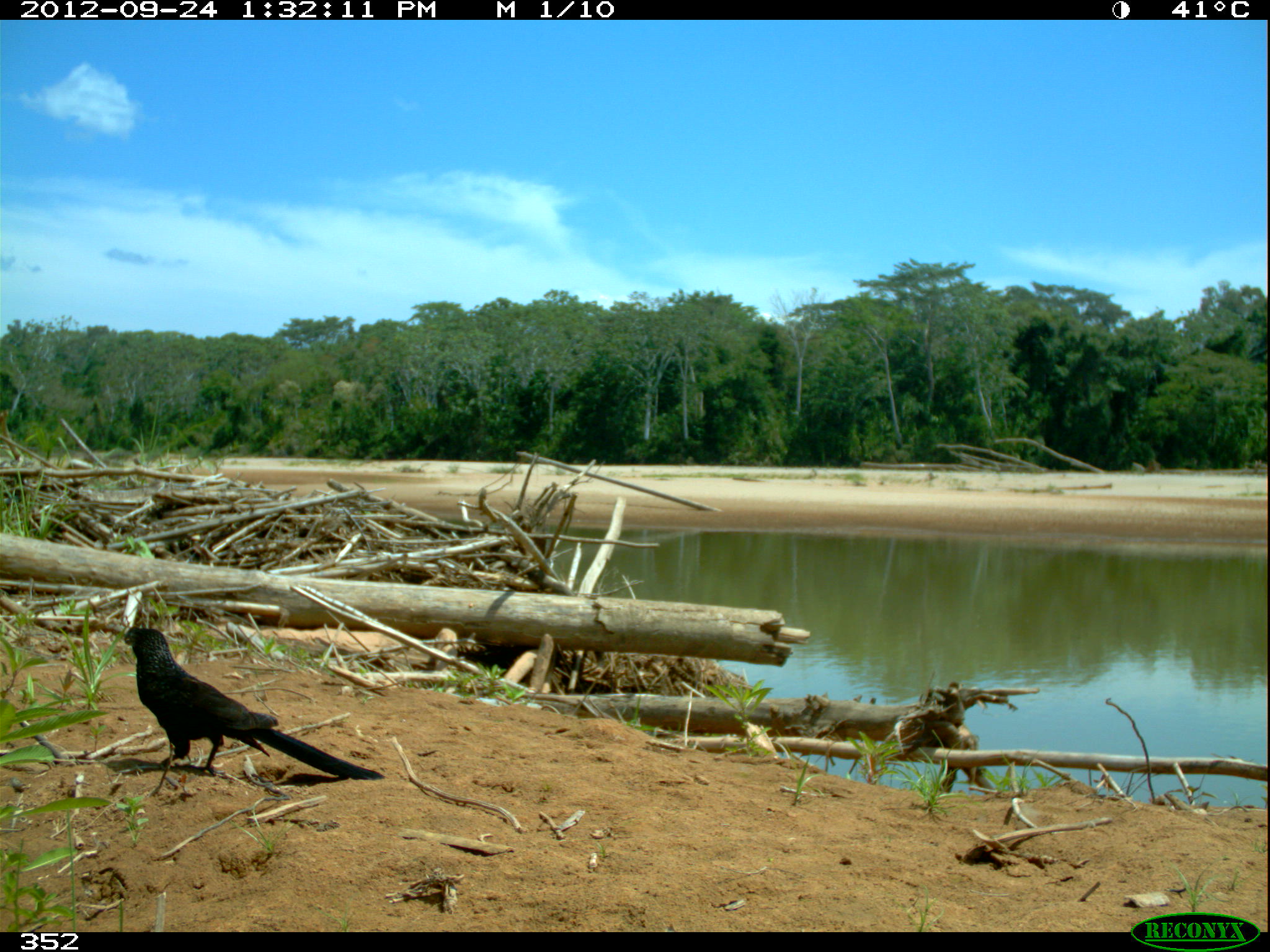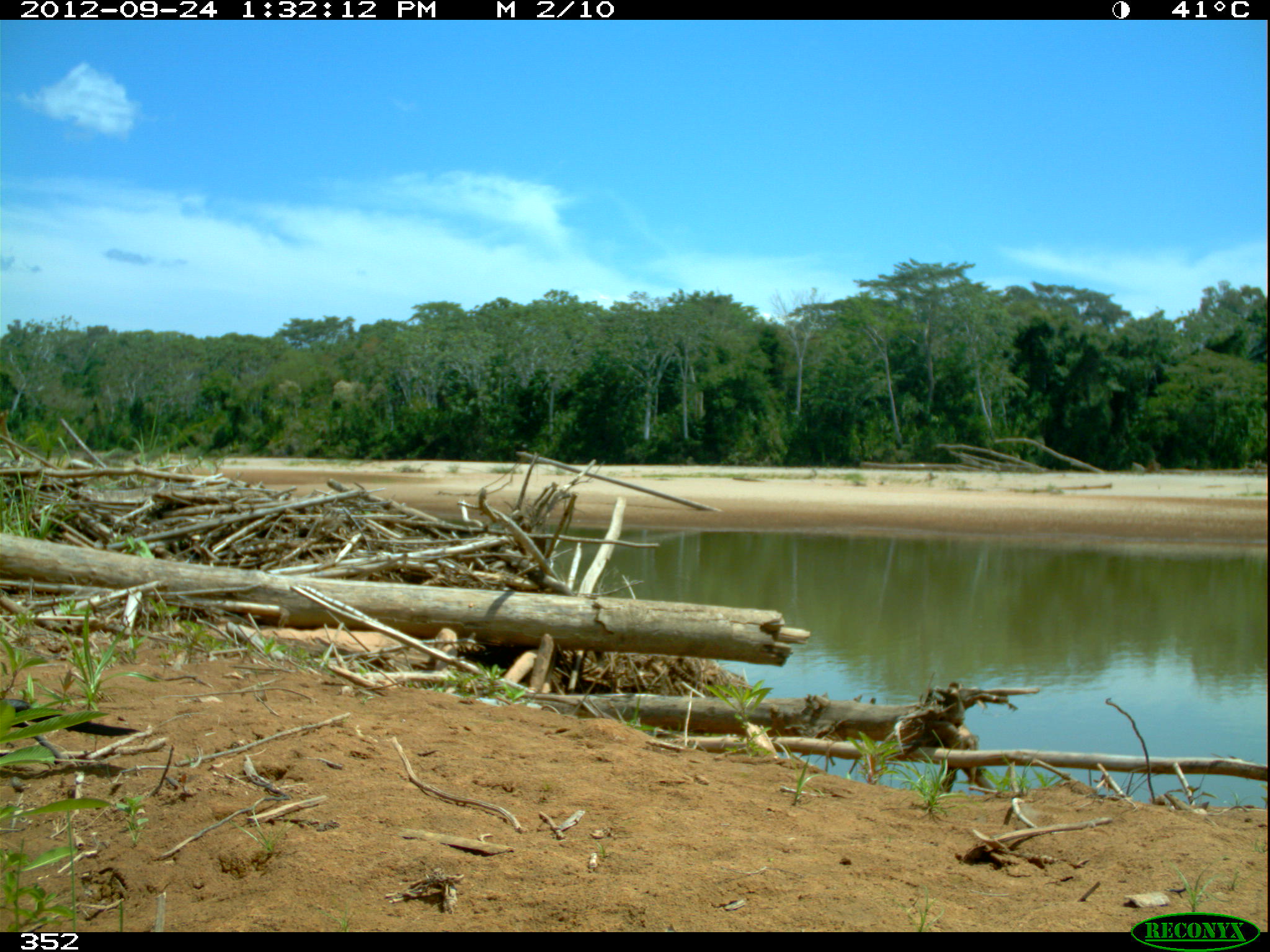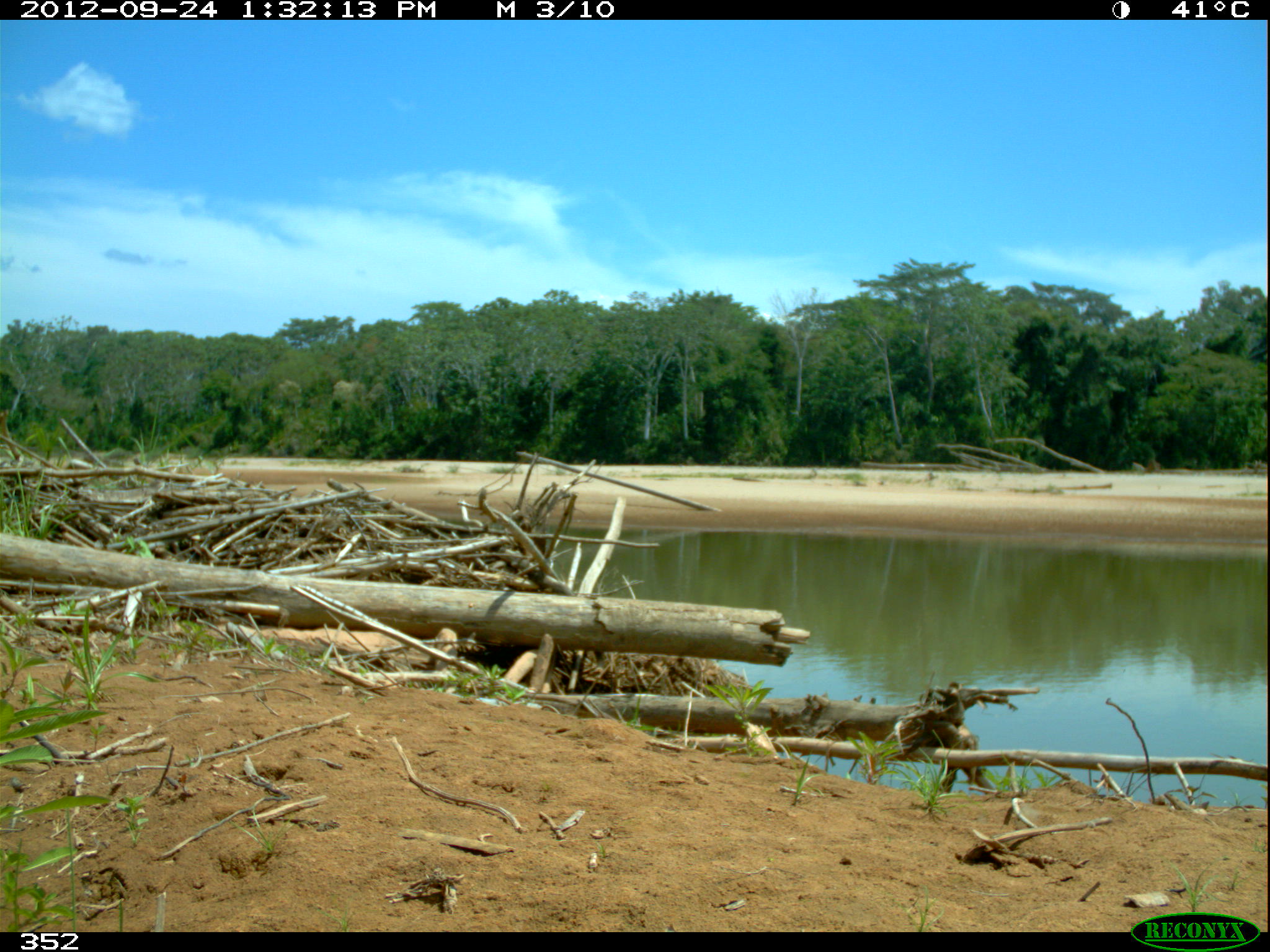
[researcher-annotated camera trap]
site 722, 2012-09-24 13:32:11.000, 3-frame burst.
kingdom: Animalia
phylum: Chordata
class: Aves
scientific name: Aves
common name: bird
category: unknown bird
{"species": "unknown bird (bird) (Aves)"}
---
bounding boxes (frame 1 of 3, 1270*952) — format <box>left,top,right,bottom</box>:
unknown bird: <box>116,626,384,779</box>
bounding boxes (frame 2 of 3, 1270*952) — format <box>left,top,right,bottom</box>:
unknown bird: <box>0,699,142,737</box>